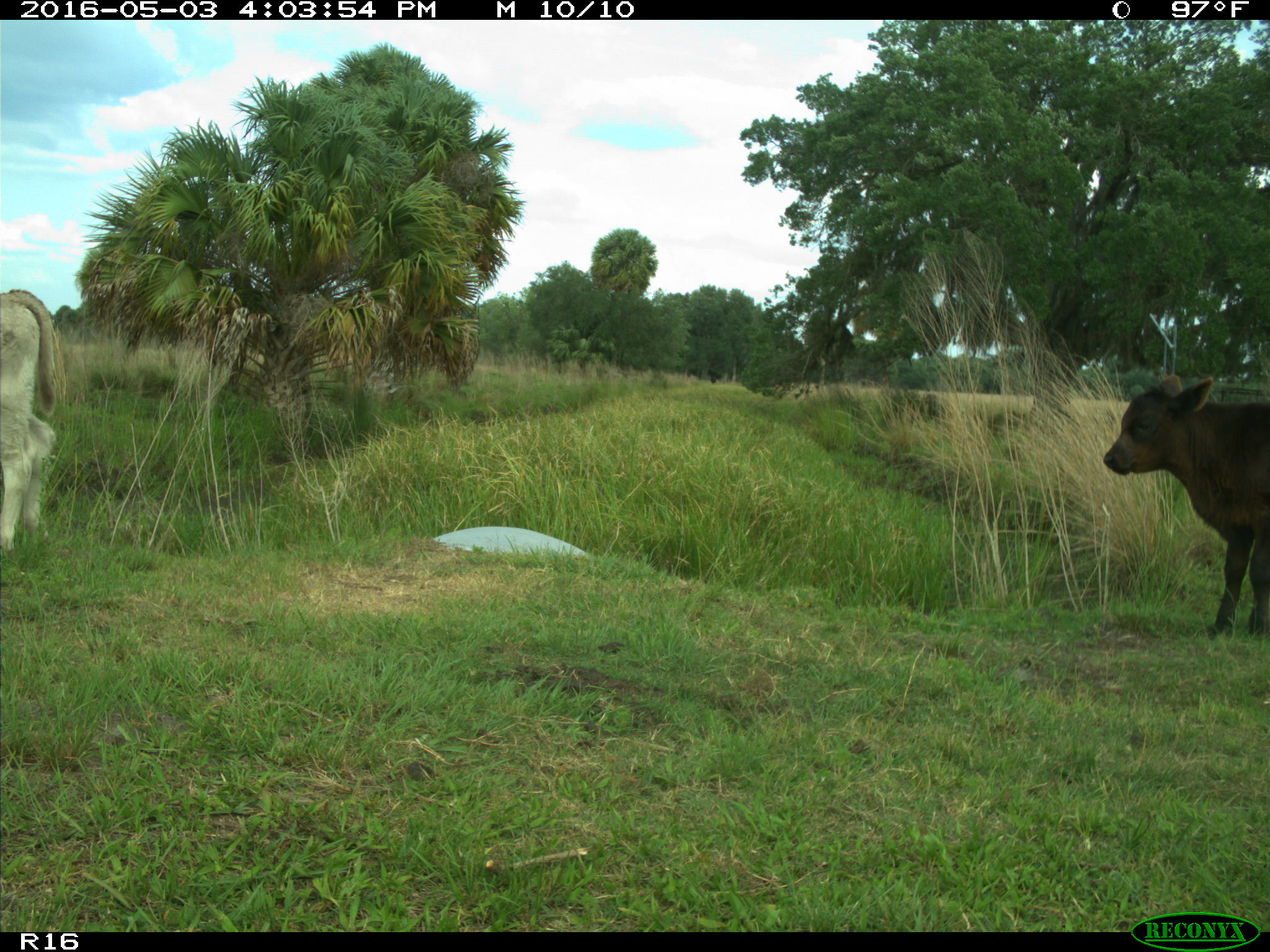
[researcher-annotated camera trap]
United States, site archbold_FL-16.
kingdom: Animalia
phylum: Chordata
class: Mammalia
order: Artiodactyla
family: Bovidae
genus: Bos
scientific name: Bos taurus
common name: domestic cow